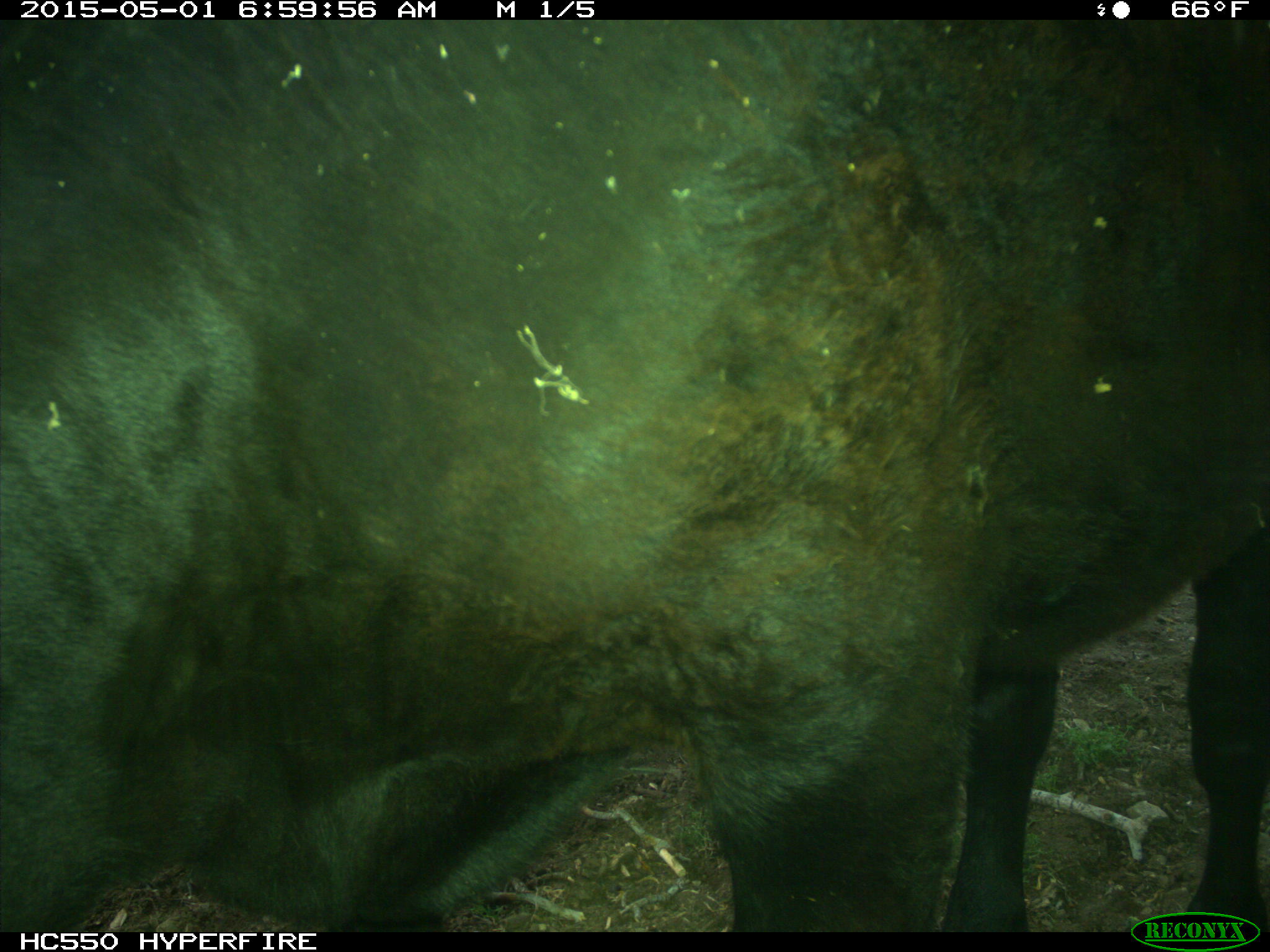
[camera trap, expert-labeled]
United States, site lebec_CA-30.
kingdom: Animalia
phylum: Chordata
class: Mammalia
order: Artiodactyla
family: Bovidae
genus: Bos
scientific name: Bos taurus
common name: domestic cow